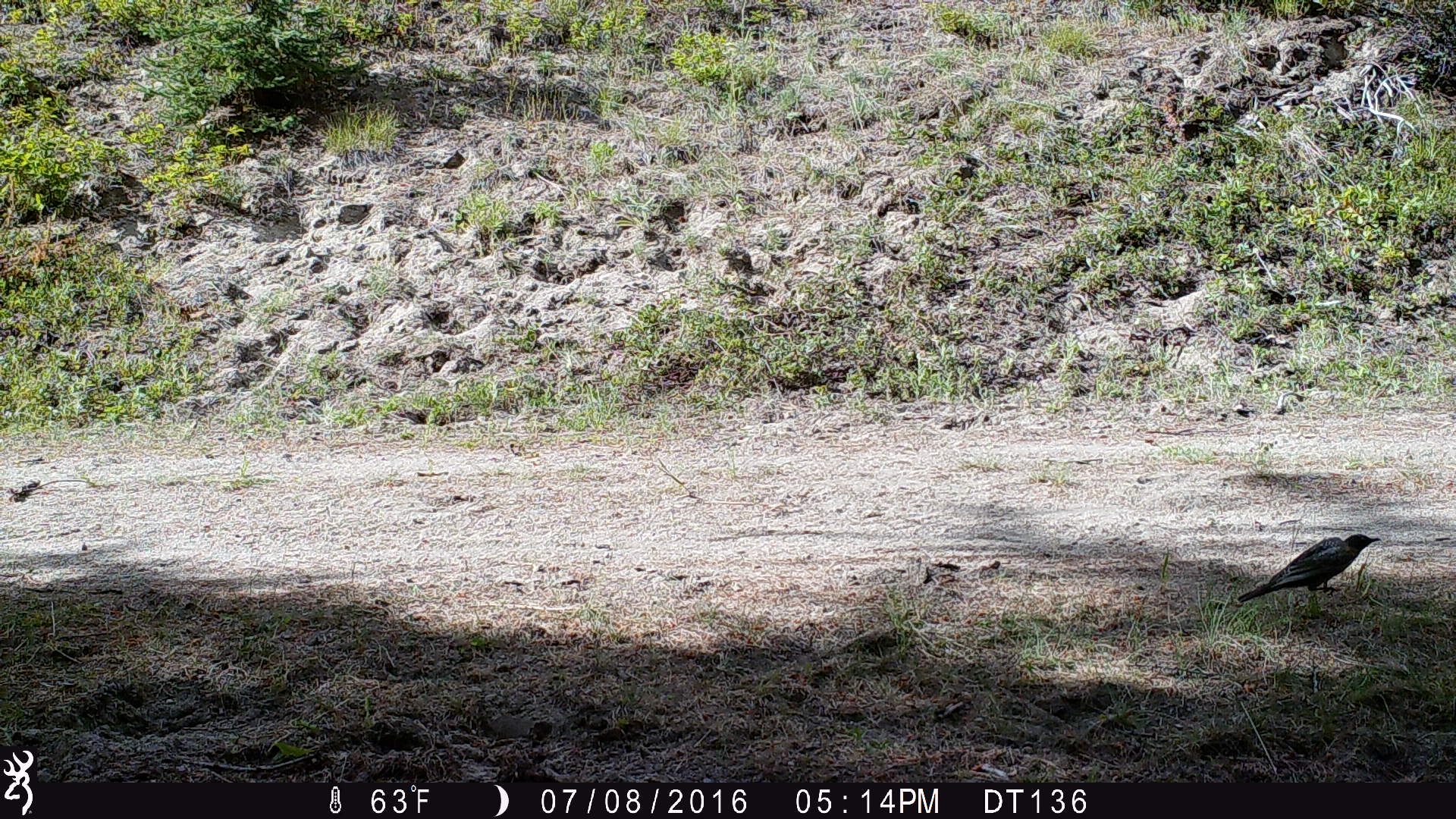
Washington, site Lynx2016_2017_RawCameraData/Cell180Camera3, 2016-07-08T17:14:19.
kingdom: Animalia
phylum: Chordata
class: Aves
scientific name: Aves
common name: birds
Aves (birds). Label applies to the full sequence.